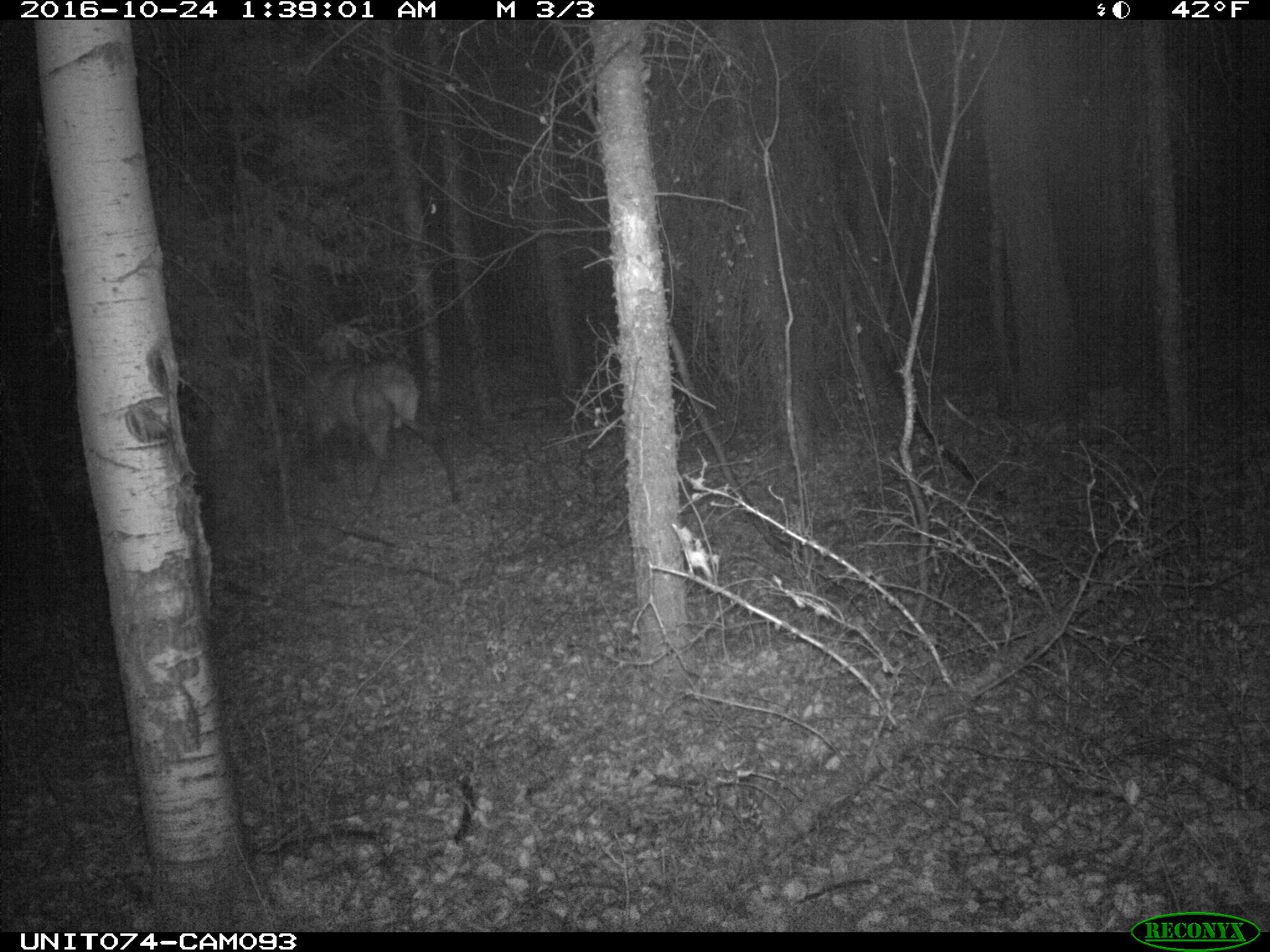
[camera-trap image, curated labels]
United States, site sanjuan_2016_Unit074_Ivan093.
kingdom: Animalia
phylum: Chordata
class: Mammalia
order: Artiodactyla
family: Cervidae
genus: Cervus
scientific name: Cervus elaphus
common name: red deer